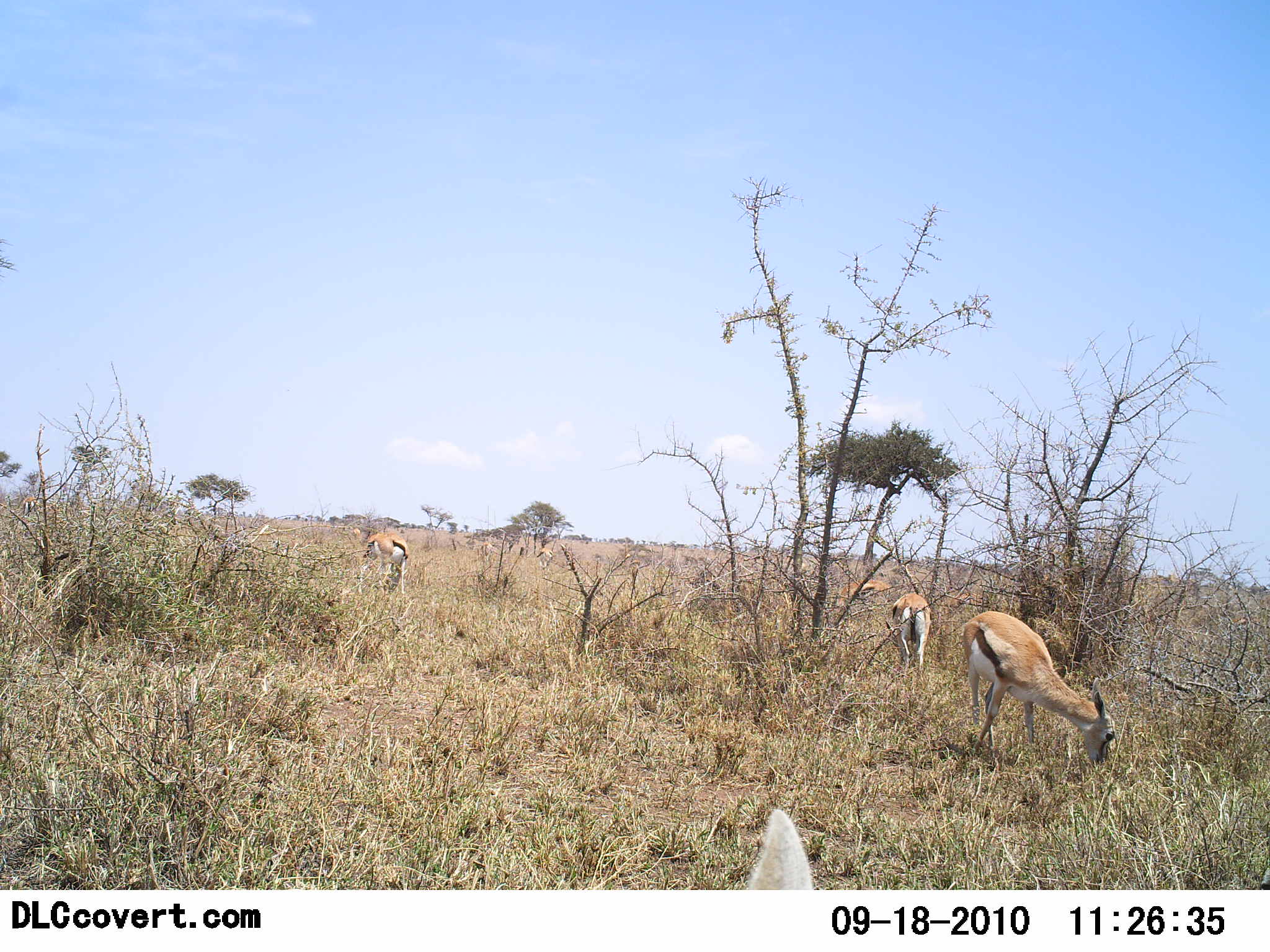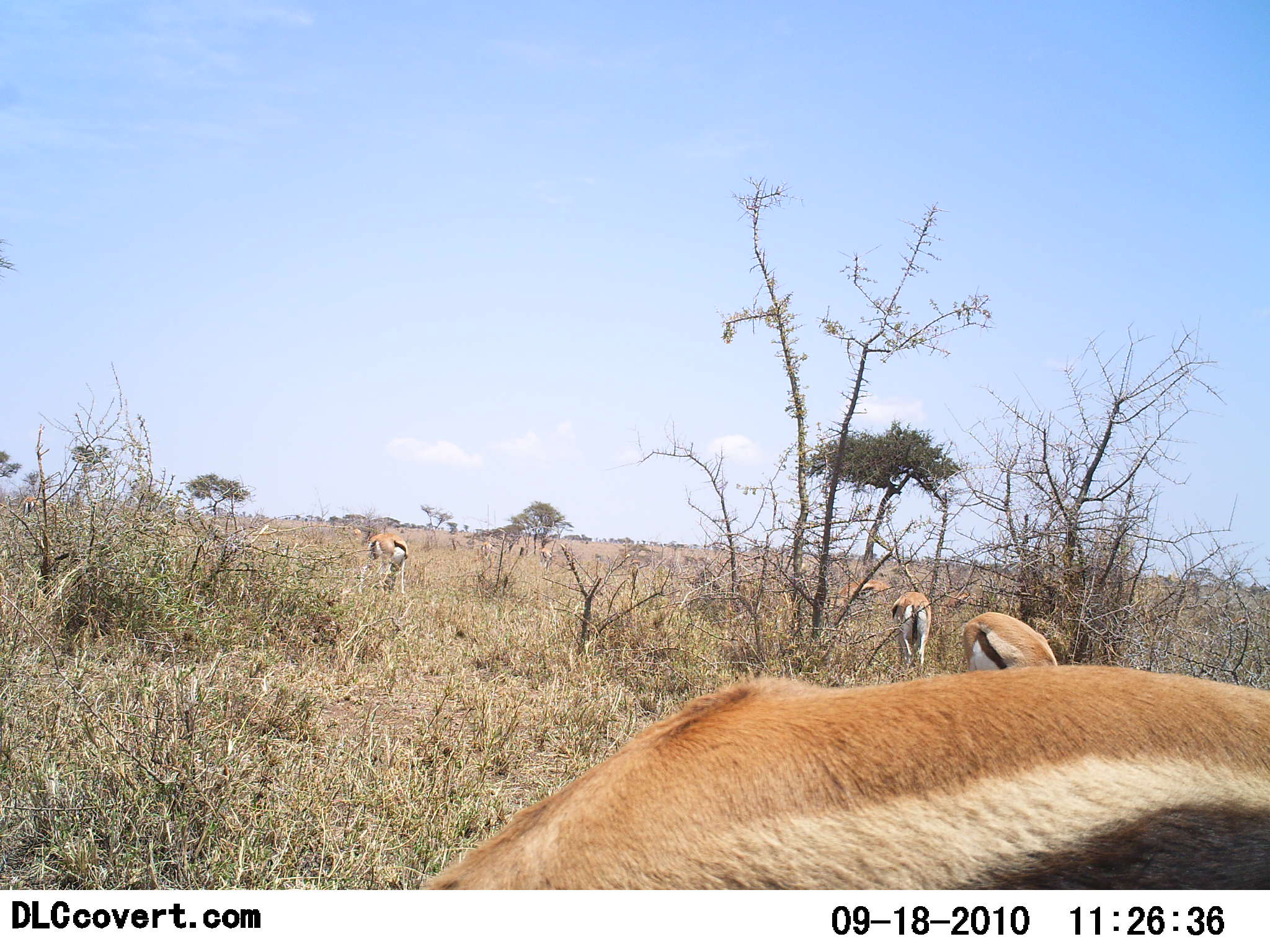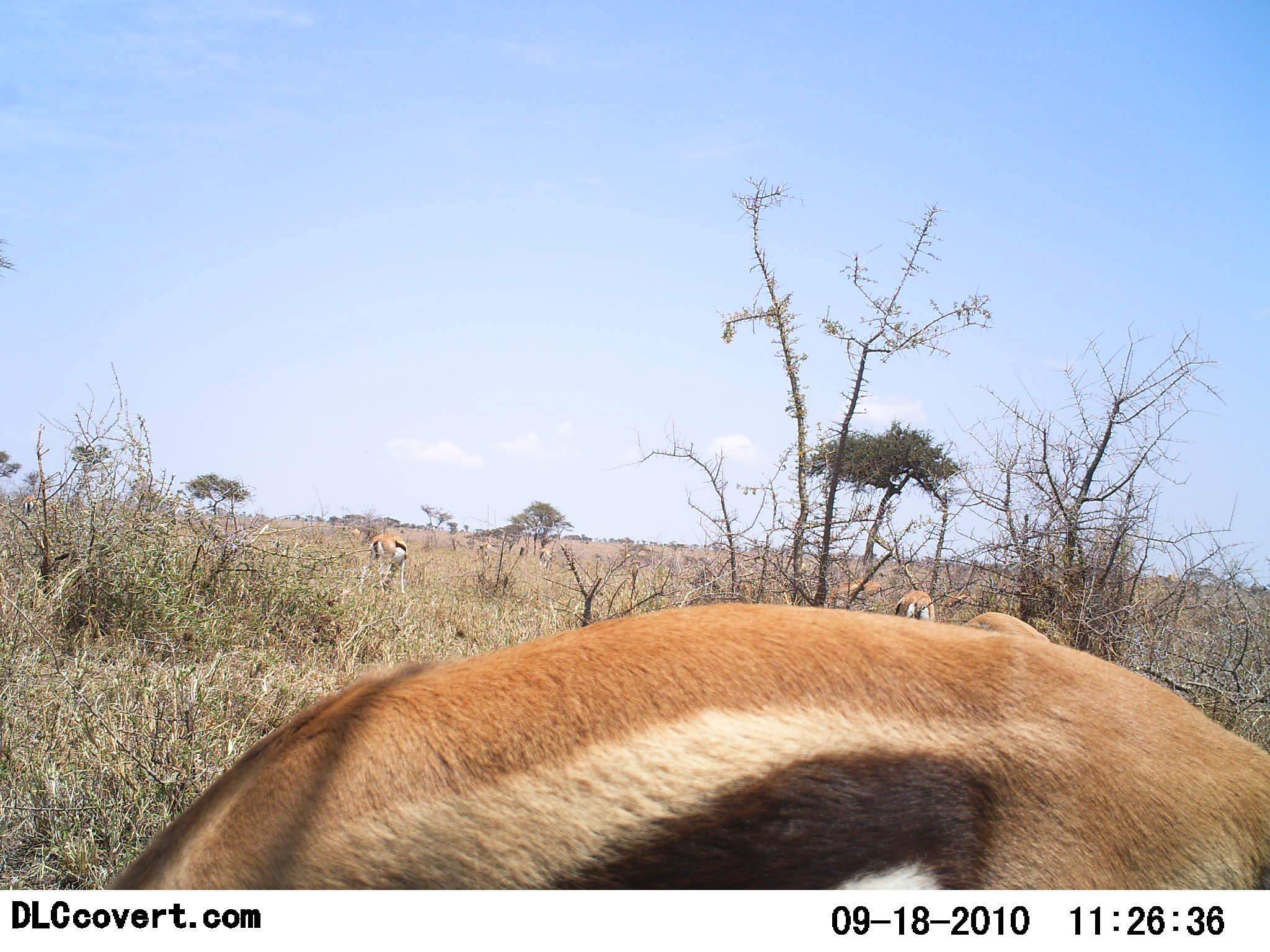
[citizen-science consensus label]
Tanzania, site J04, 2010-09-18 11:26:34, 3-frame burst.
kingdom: Animalia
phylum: Chordata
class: Mammalia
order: Artiodactyla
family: Bovidae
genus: Eudorcas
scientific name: Eudorcas thomsonii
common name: thomson's gazelle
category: gazellethomsons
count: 5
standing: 35%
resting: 0%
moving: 18%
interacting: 0%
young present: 0%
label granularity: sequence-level